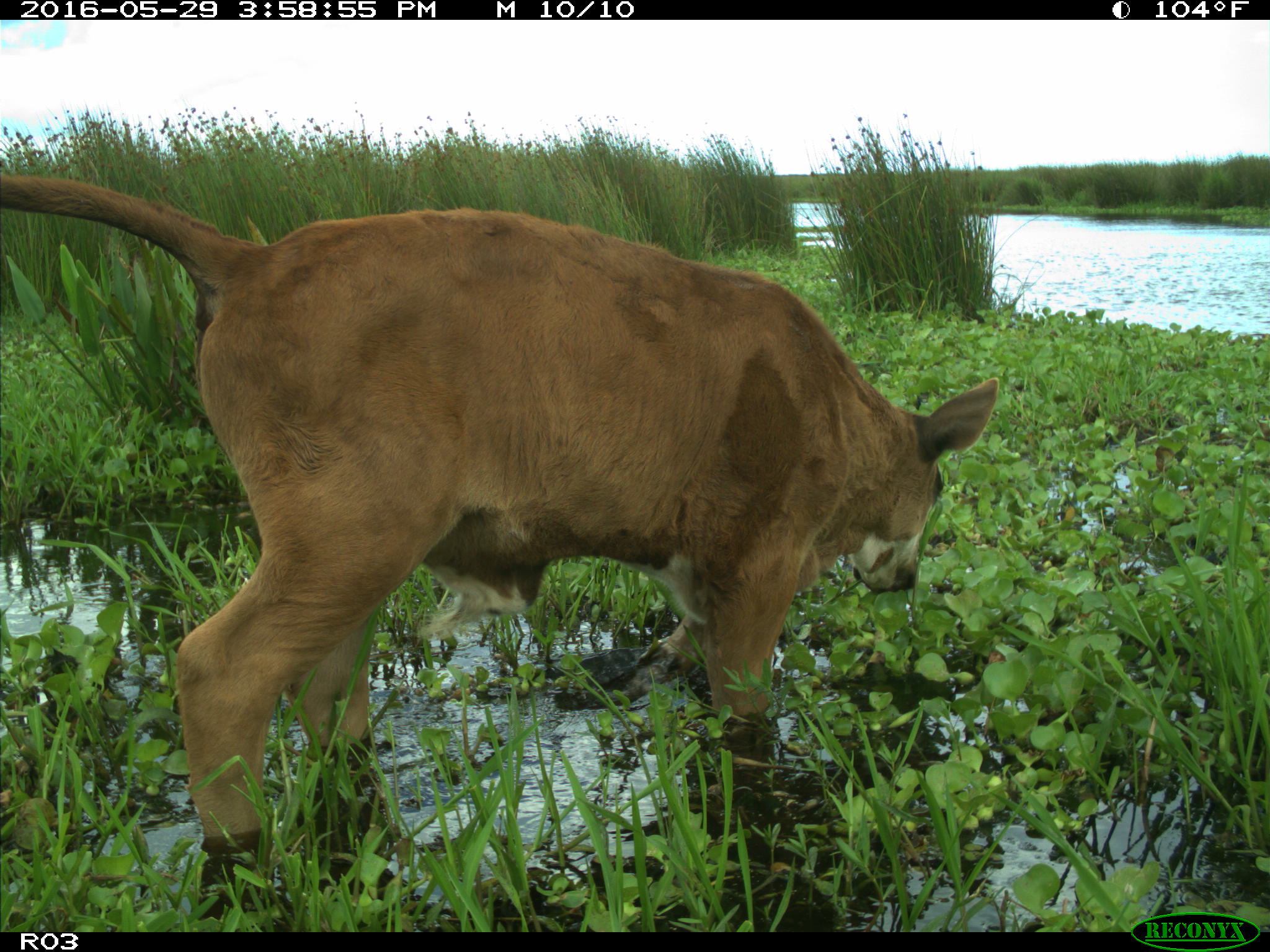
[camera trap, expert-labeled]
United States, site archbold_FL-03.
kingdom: Animalia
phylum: Chordata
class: Mammalia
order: Artiodactyla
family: Bovidae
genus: Bos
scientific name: Bos taurus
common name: domestic cow